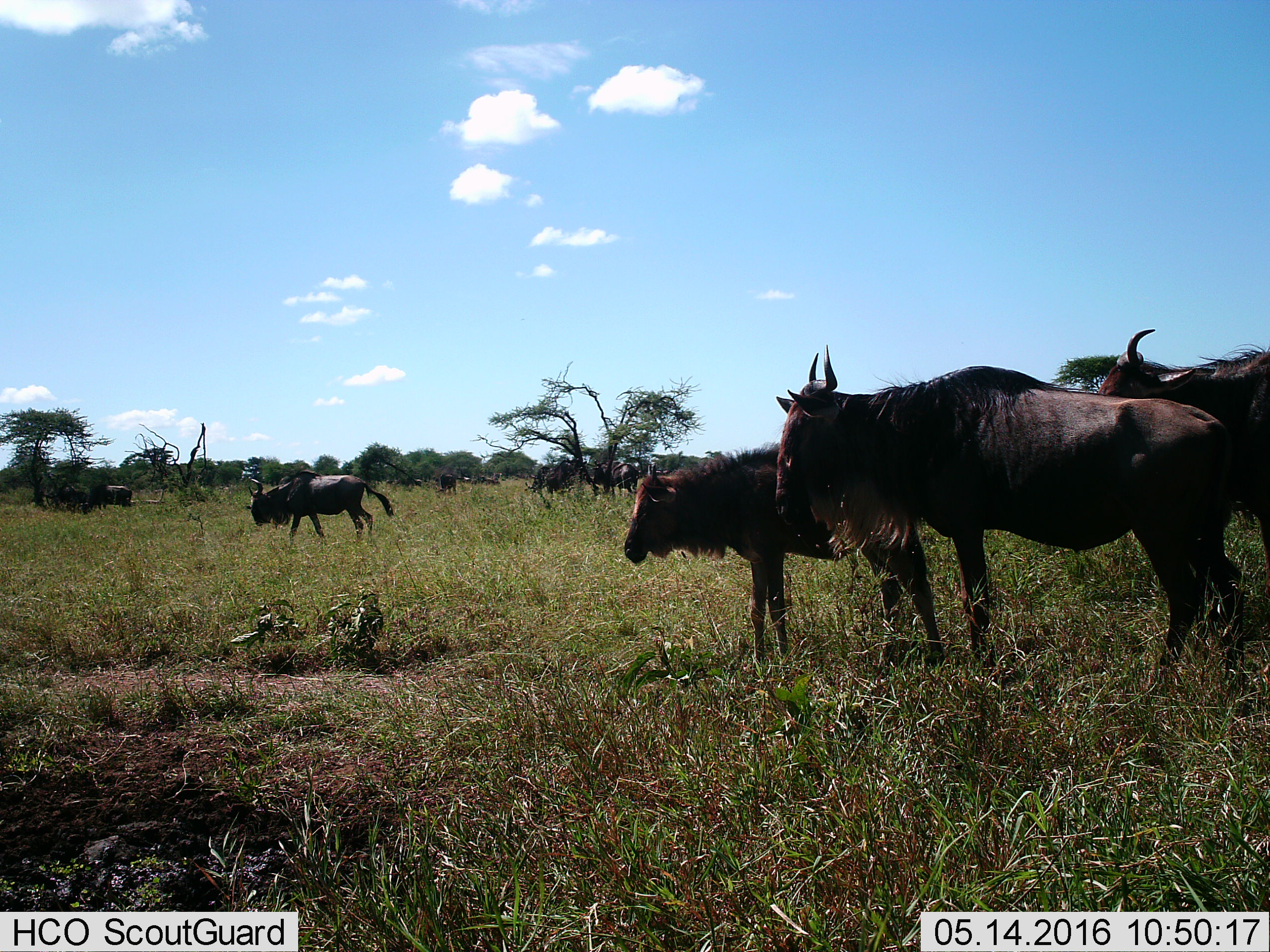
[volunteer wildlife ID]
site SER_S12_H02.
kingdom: Animalia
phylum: Chordata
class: Mammalia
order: Artiodactyla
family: Bovidae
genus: Connochaetes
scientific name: Connochaetes taurinus taurinus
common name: blue wildebeest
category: wildebeestblue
Wildebeestblue (blue wildebeest) (Connochaetes taurinus taurinus), count 7. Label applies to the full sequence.